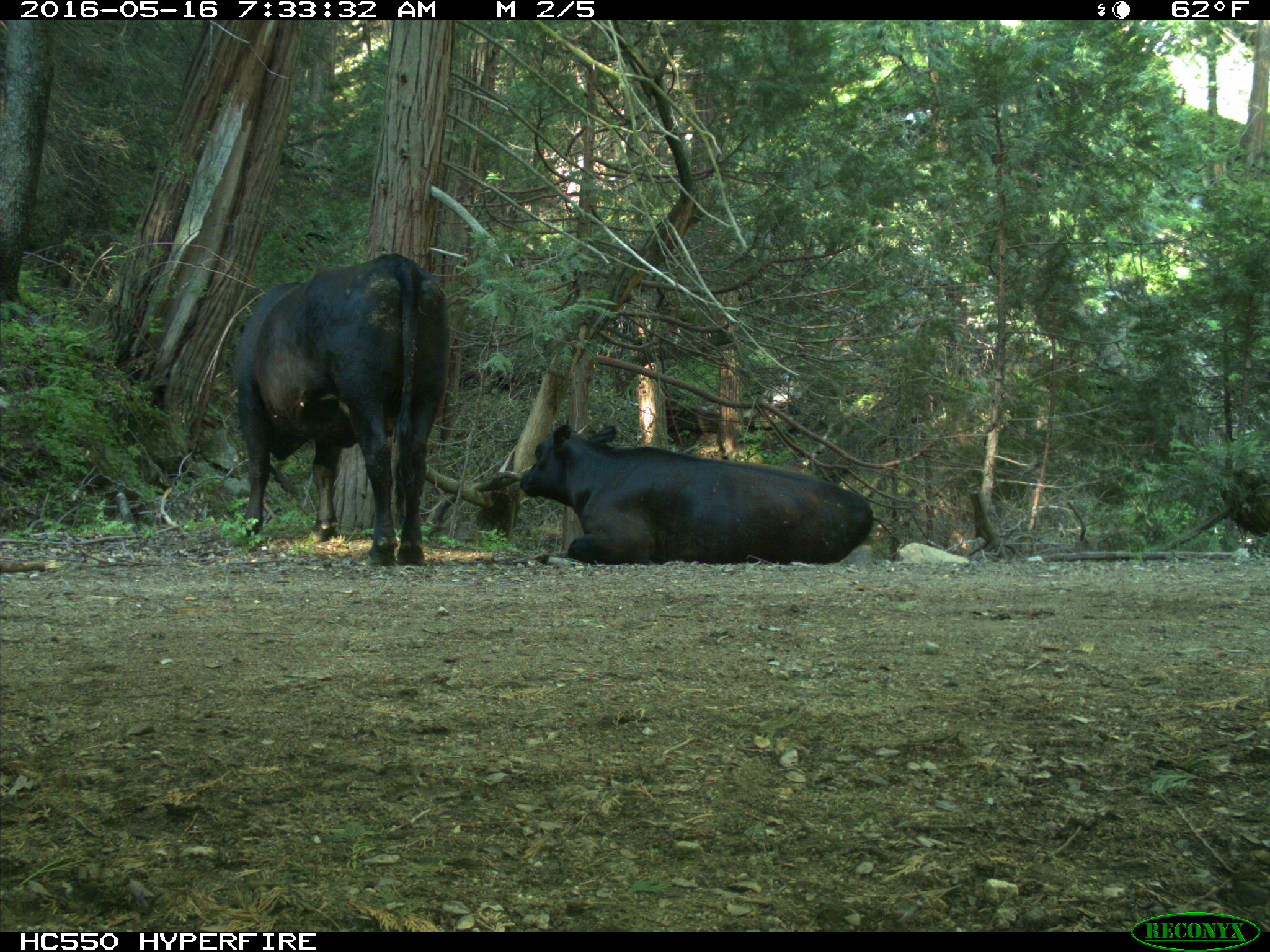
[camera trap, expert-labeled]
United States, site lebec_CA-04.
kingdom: Animalia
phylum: Chordata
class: Mammalia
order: Artiodactyla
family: Bovidae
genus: Bos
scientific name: Bos taurus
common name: domestic cow